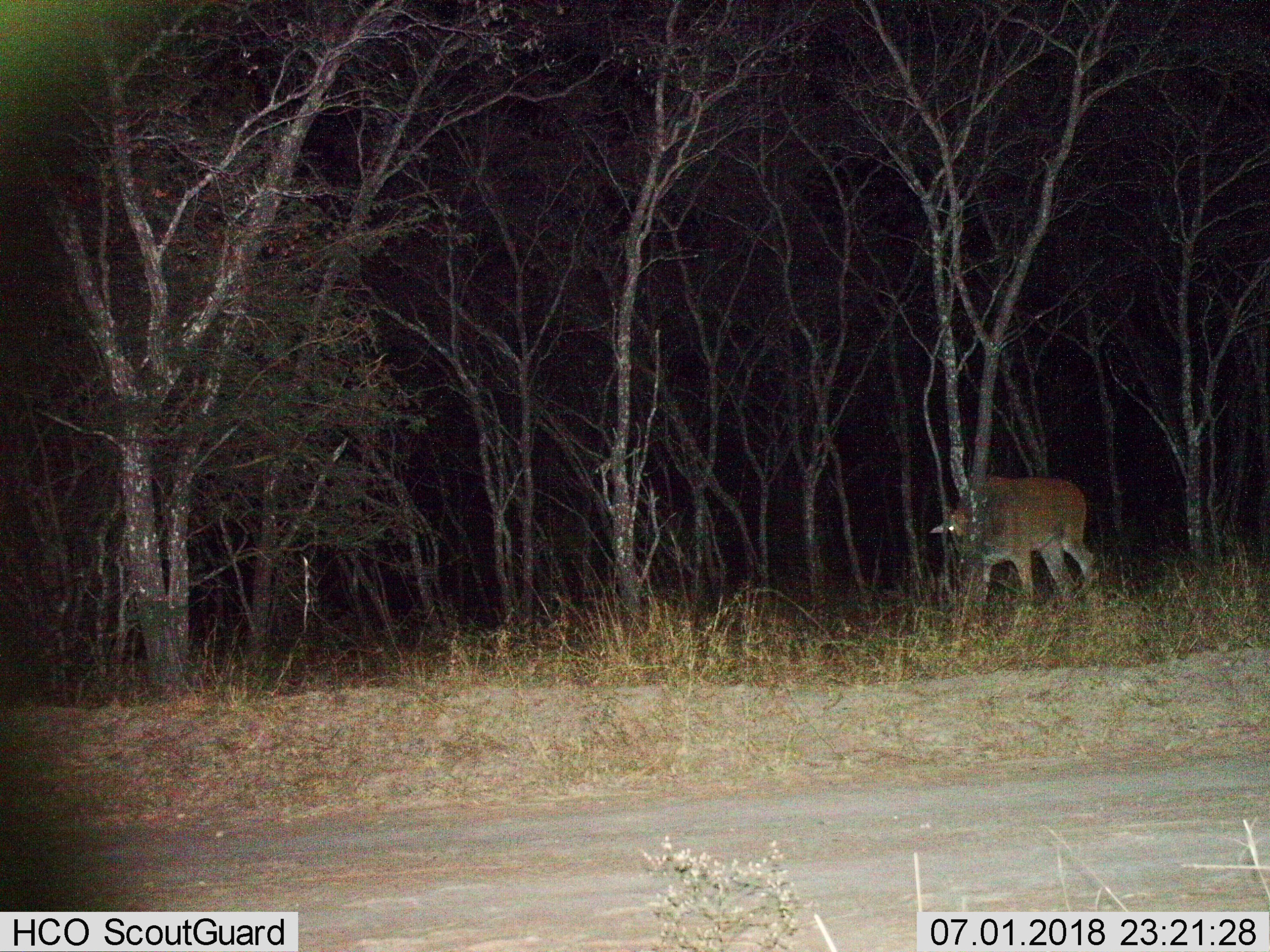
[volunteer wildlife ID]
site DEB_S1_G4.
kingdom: Animalia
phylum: Chordata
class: Mammalia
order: Artiodactyla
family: Bovidae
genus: Tragelaphus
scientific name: Tragelaphus oryx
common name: eland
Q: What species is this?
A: Eland (Tragelaphus oryx).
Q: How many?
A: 1.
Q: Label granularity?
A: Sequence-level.